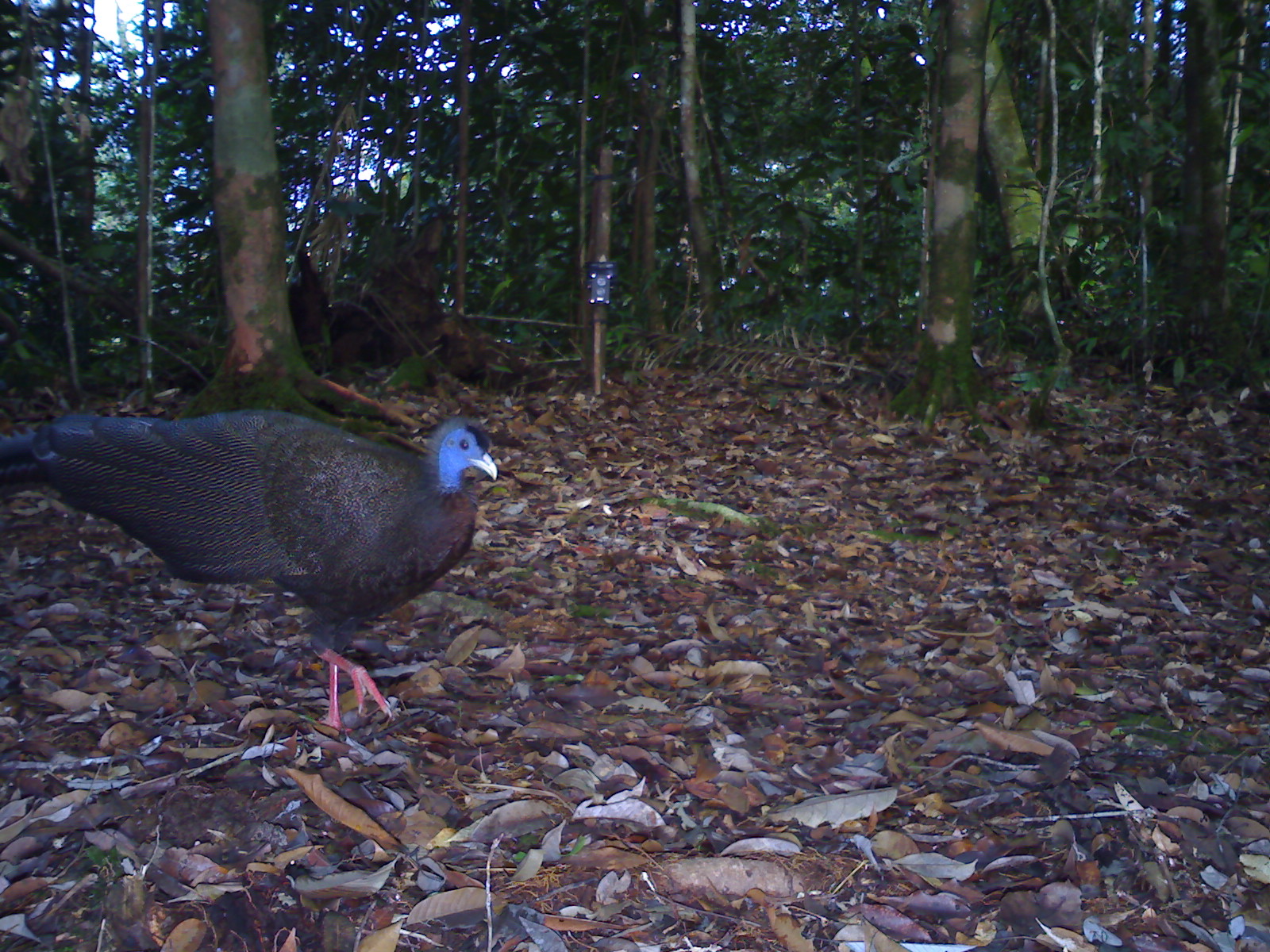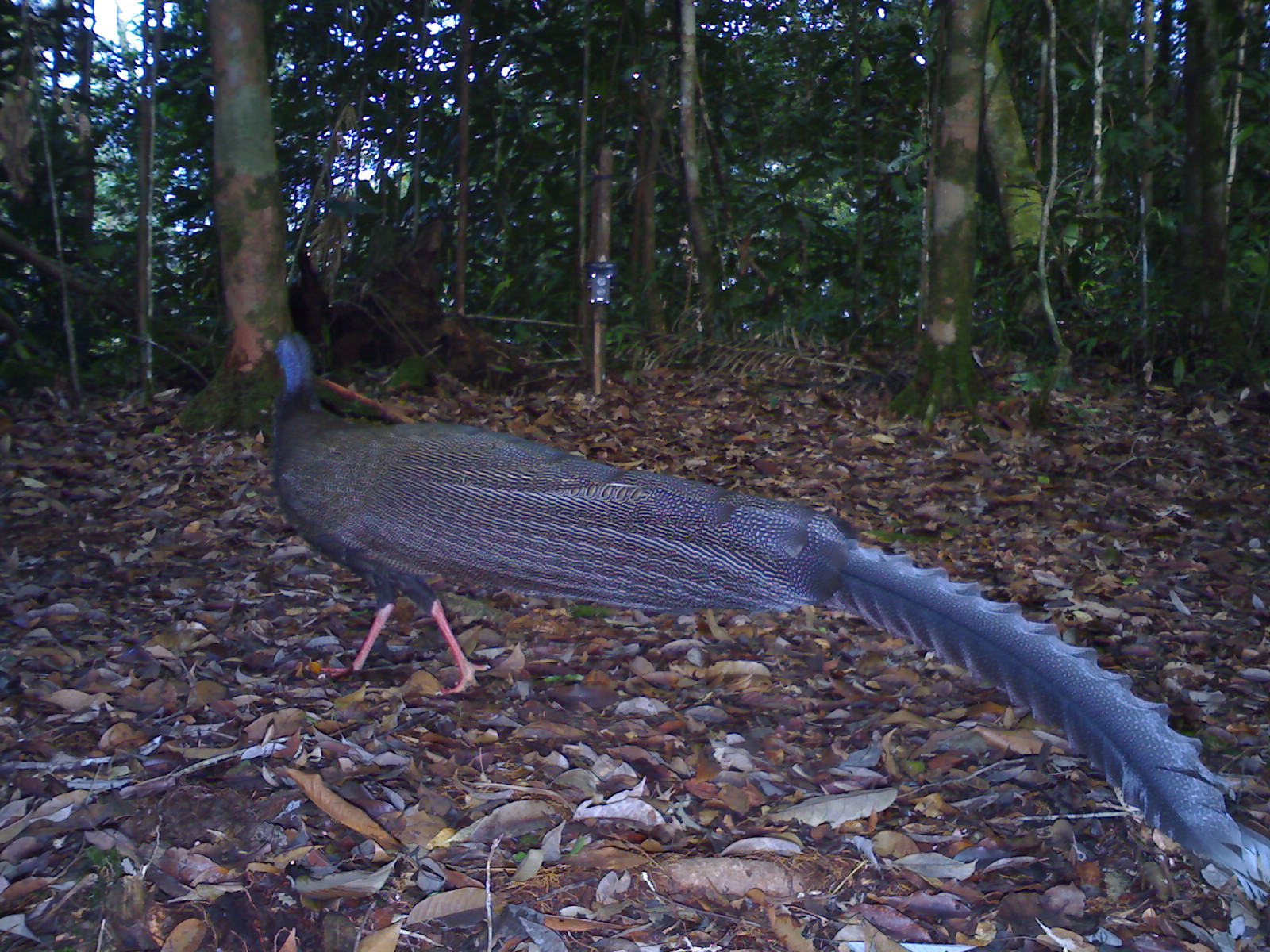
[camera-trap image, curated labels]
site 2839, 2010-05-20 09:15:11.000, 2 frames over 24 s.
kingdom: Animalia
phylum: Chordata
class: Aves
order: Galliformes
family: Phasianidae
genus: Argusianus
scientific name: Argusianus argus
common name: great argus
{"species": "Argusianus argus (great argus)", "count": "1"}